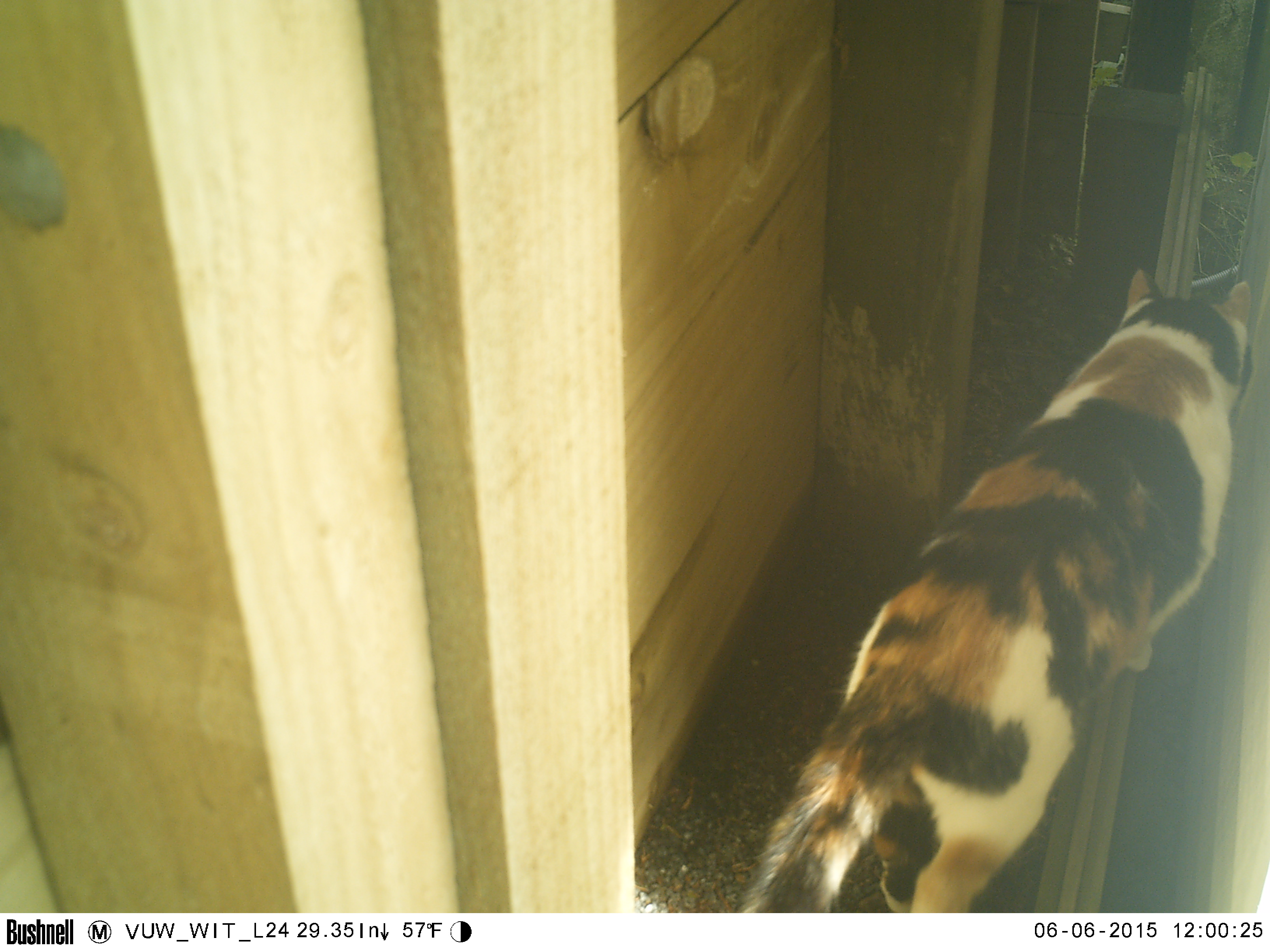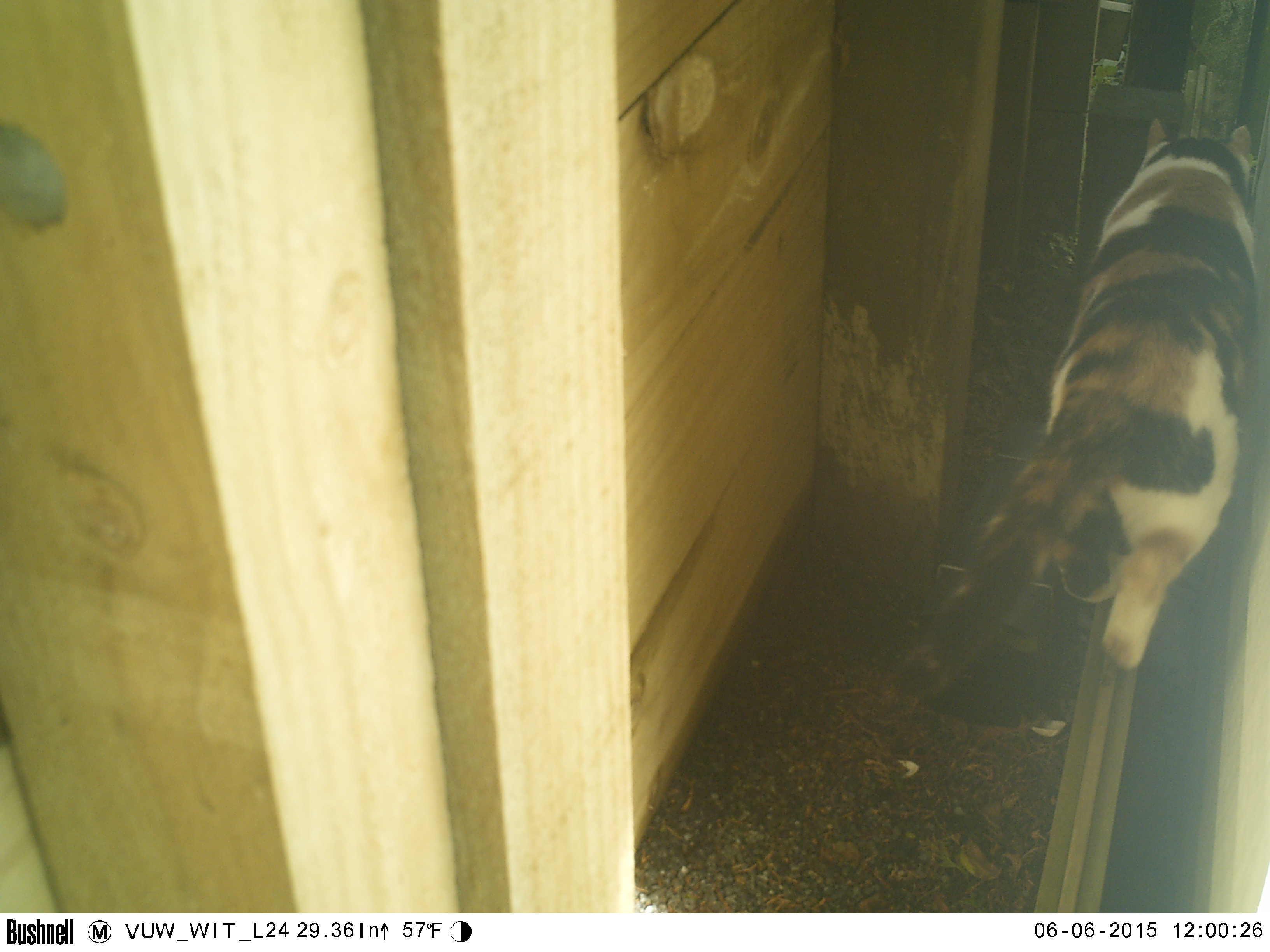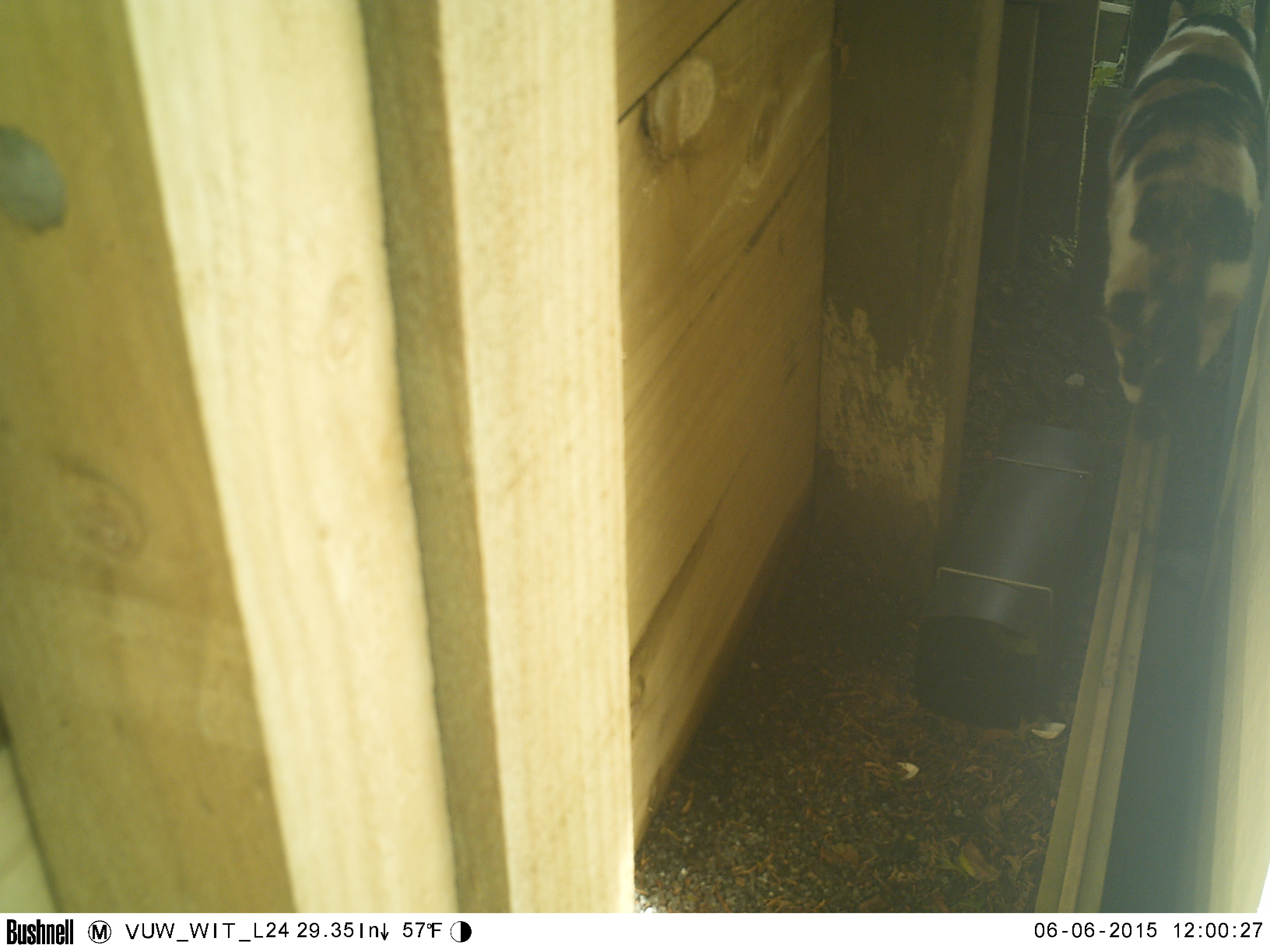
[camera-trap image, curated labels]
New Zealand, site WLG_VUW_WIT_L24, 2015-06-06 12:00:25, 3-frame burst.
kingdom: Animalia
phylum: Chordata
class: Mammalia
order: Carnivora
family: Felidae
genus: Felis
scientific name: Felis catus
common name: domestic cat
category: cat